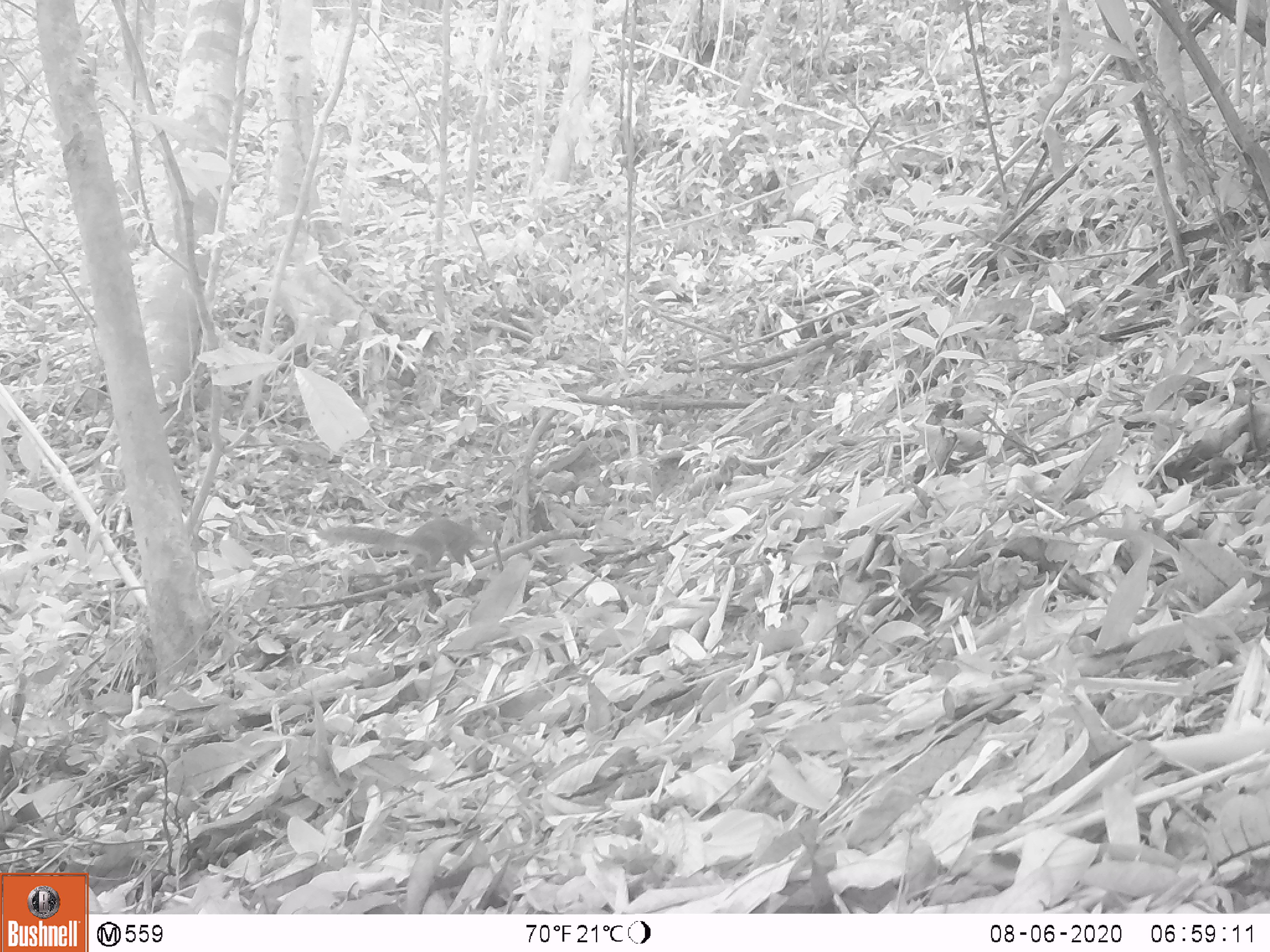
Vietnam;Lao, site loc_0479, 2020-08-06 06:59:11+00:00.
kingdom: Animalia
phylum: Chordata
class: Mammalia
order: Rodentia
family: Sciuridae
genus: Dremomys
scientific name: Dremomys rufigenis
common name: red-cheeked squirrel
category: red cheeked squirrel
Red cheeked squirrel (red-cheeked squirrel) (Dremomys rufigenis). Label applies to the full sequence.